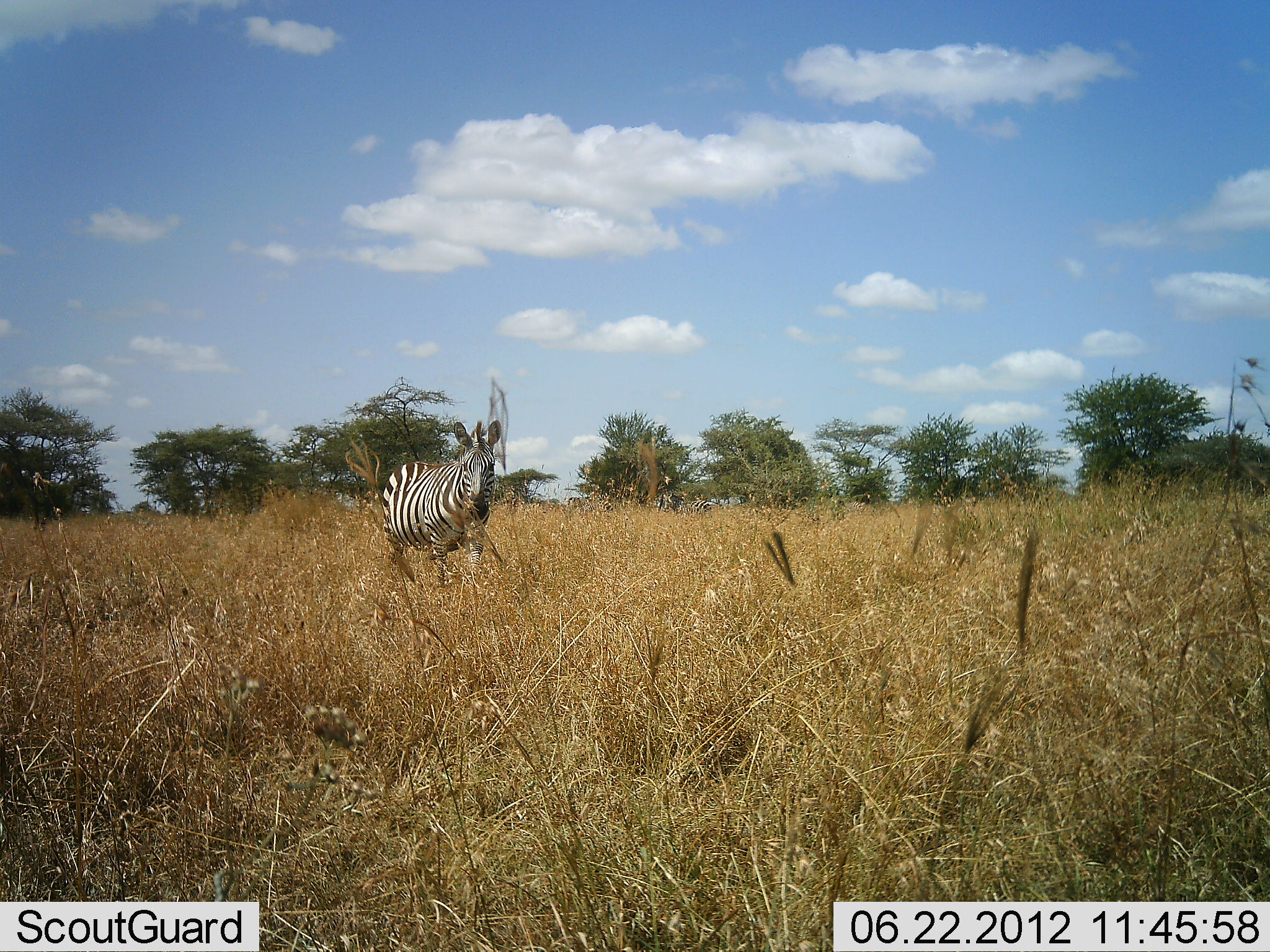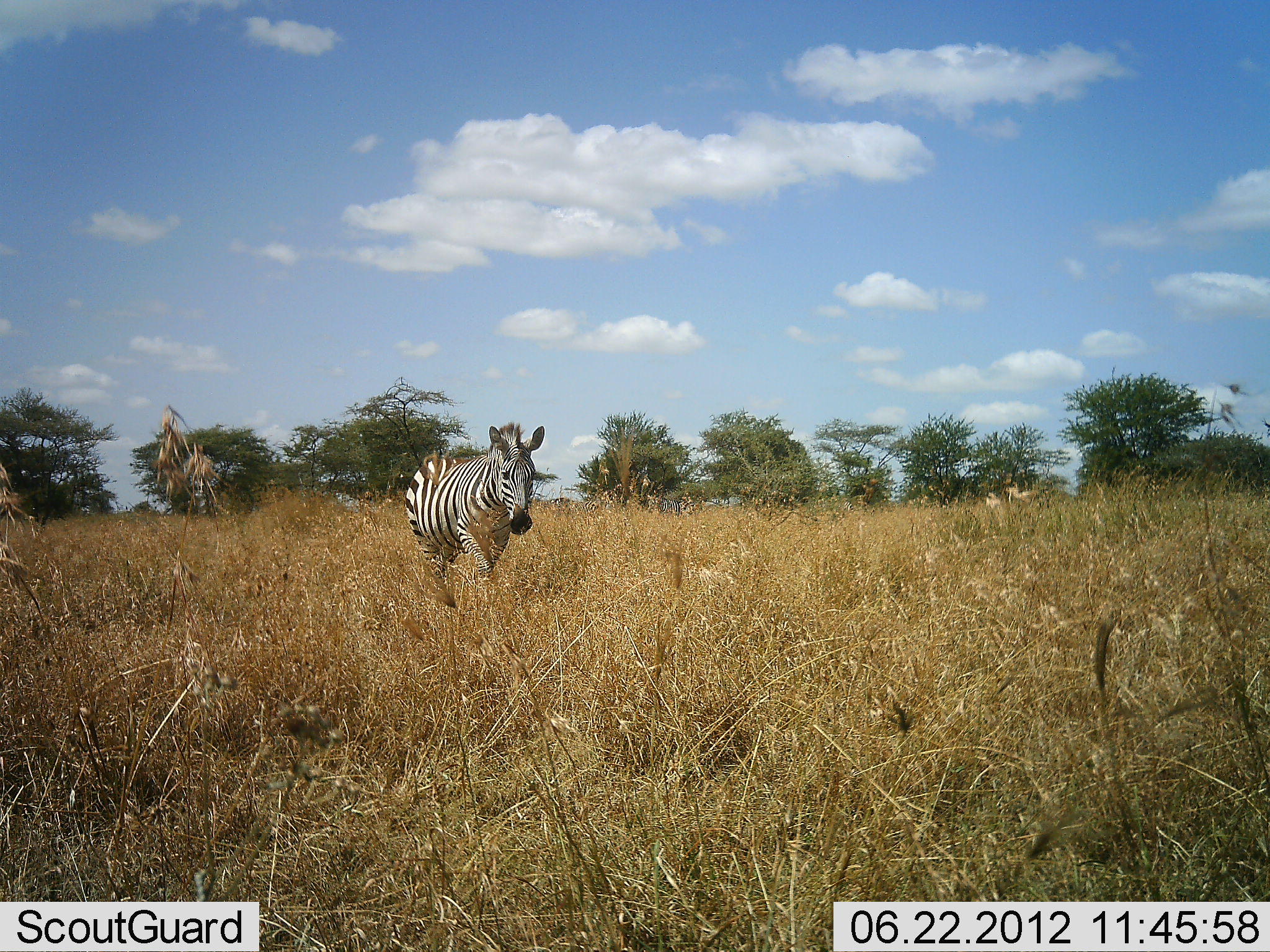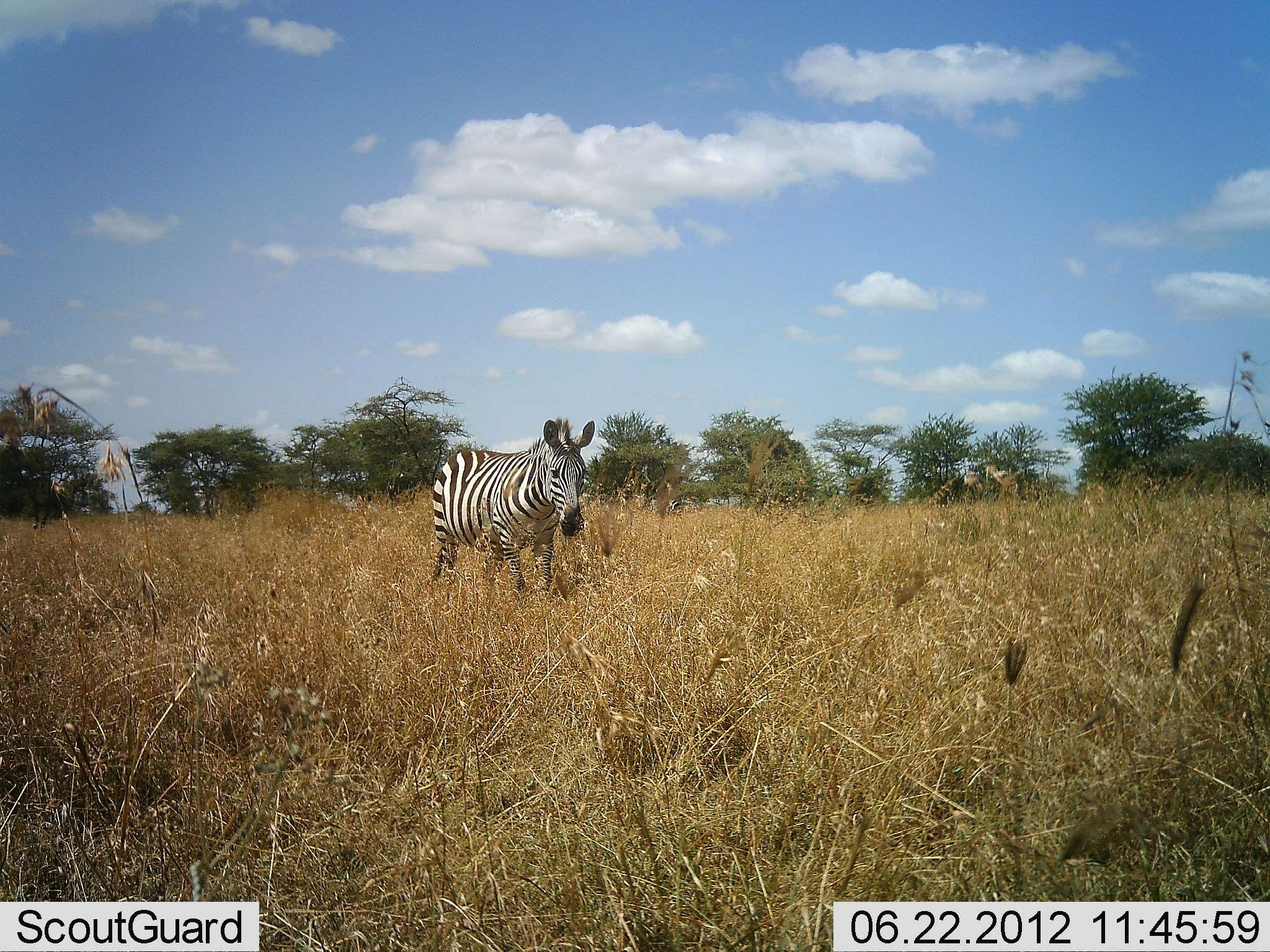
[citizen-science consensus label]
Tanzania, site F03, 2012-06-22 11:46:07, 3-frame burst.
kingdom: Animalia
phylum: Chordata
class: Mammalia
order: Perissodactyla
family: Equidae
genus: Equus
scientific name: Equus quagga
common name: plains zebra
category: zebra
Zebra (plains zebra) (Equus quagga), count 1. Behavior (volunteer vote fractions): standing 10%, resting 0%, moving 90%, interacting 0%. Young present (vote fraction): 0%. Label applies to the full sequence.